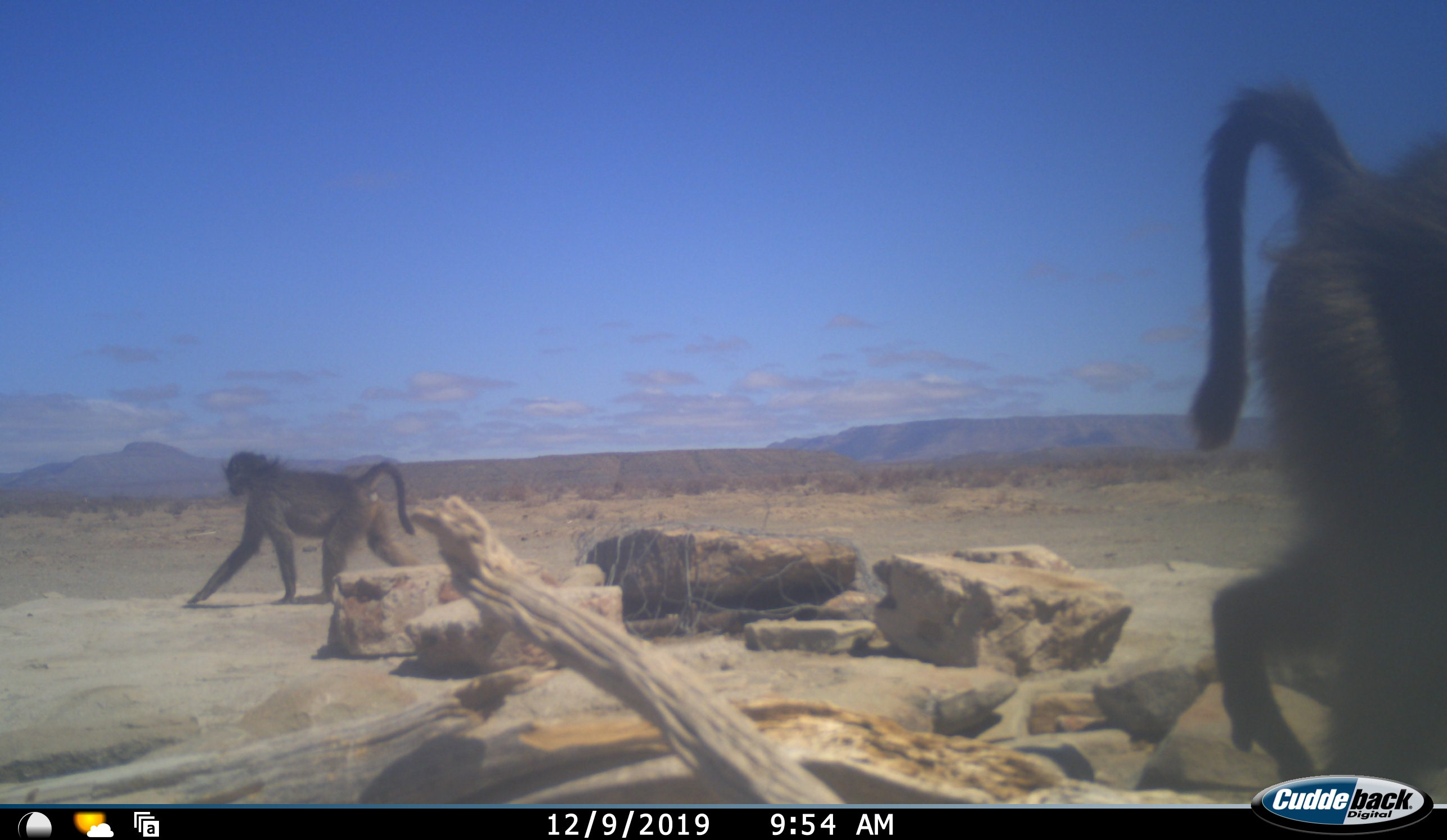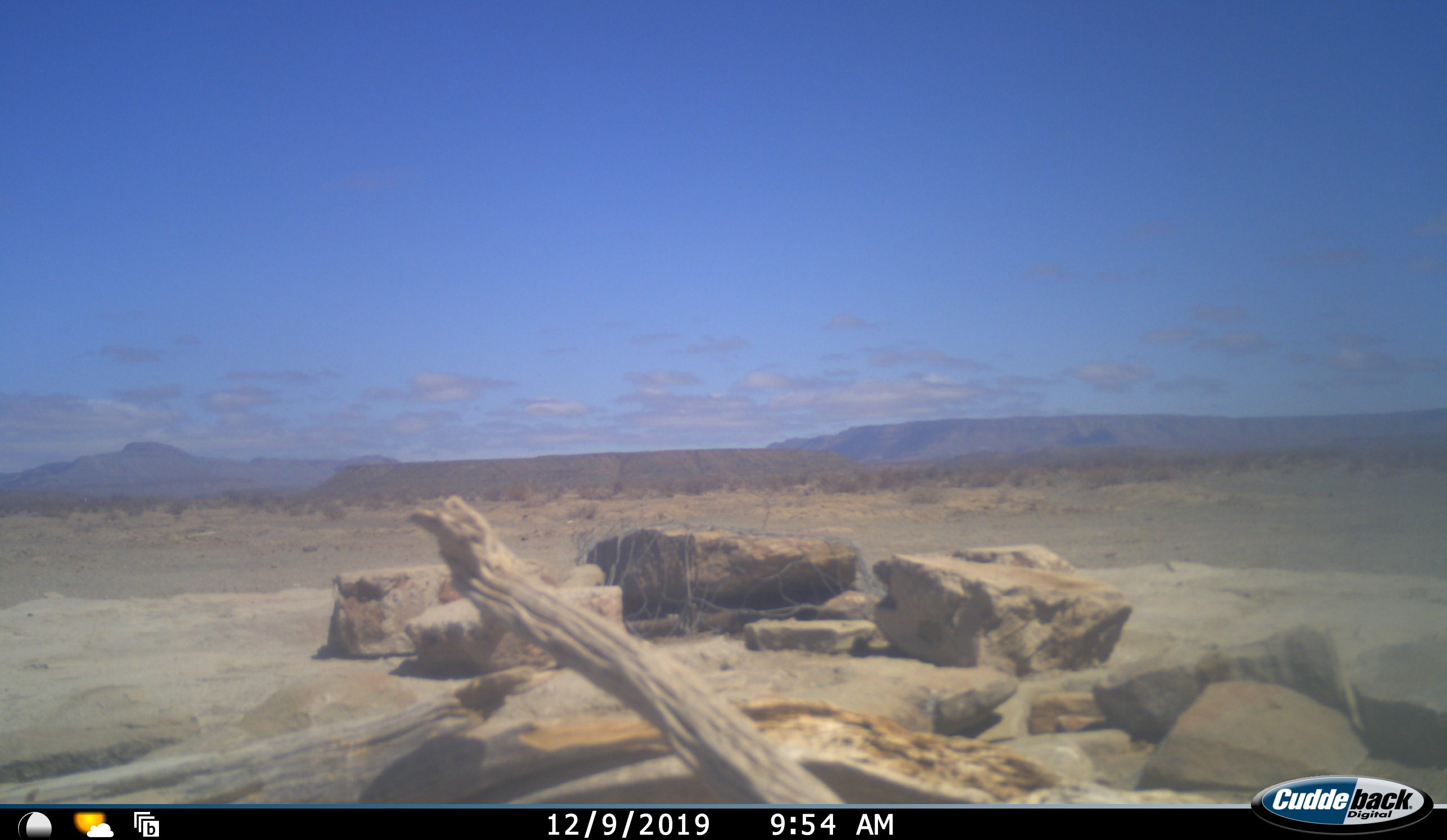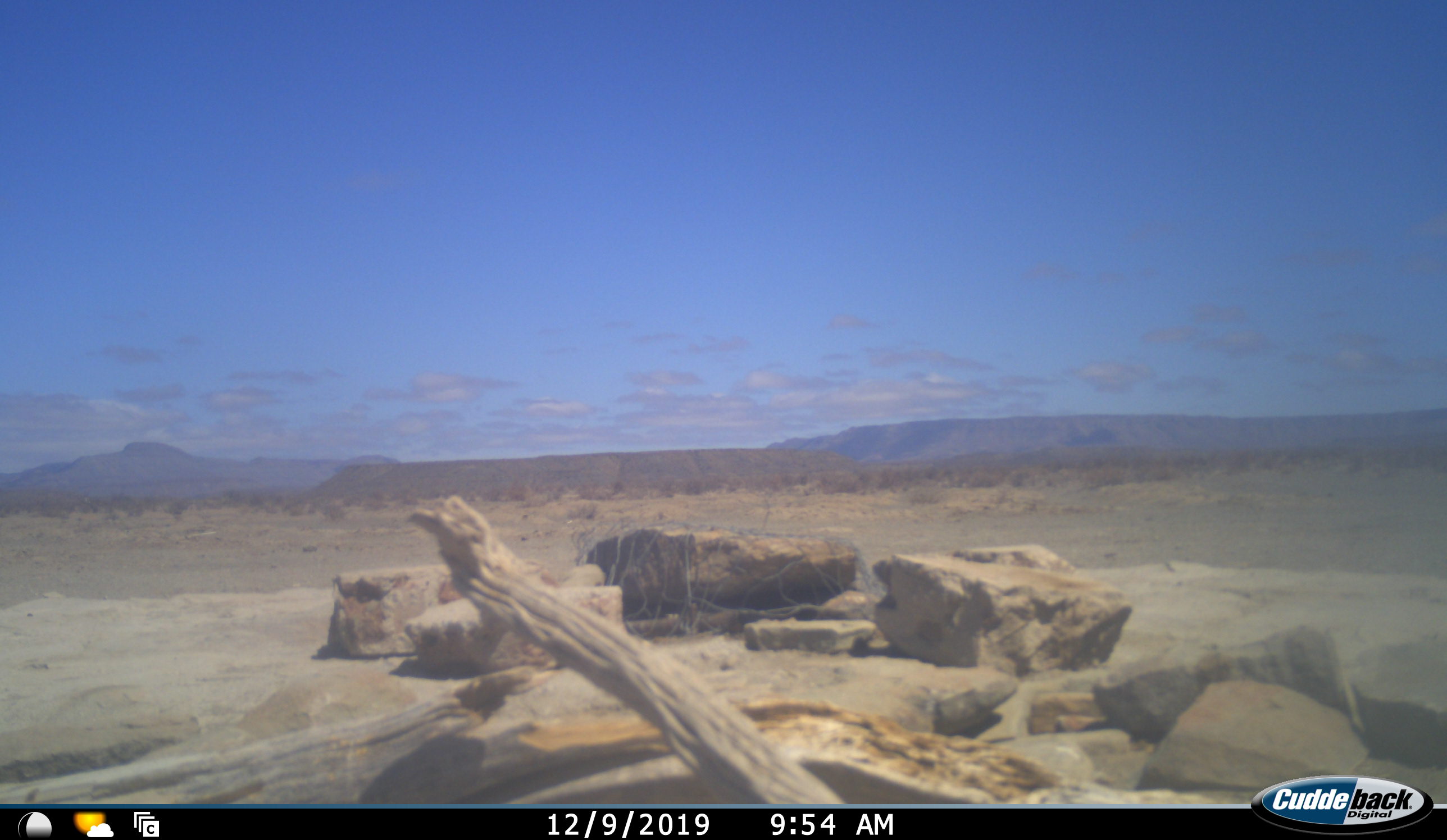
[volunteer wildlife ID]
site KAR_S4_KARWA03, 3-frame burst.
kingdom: Animalia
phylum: Chordata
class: Mammalia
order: Primates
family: Cercopithecidae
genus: Papio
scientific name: Papio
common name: baboon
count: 2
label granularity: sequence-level